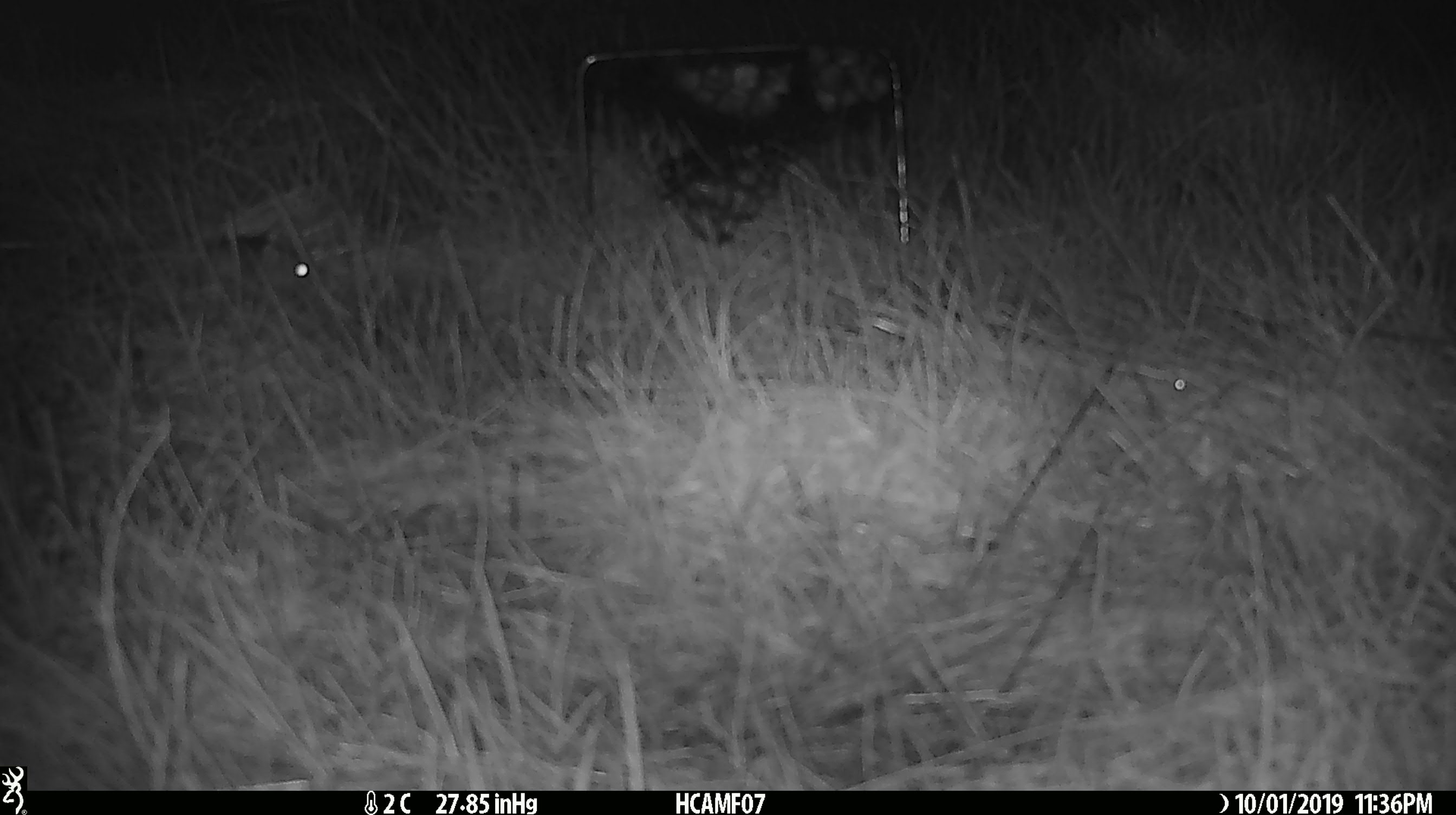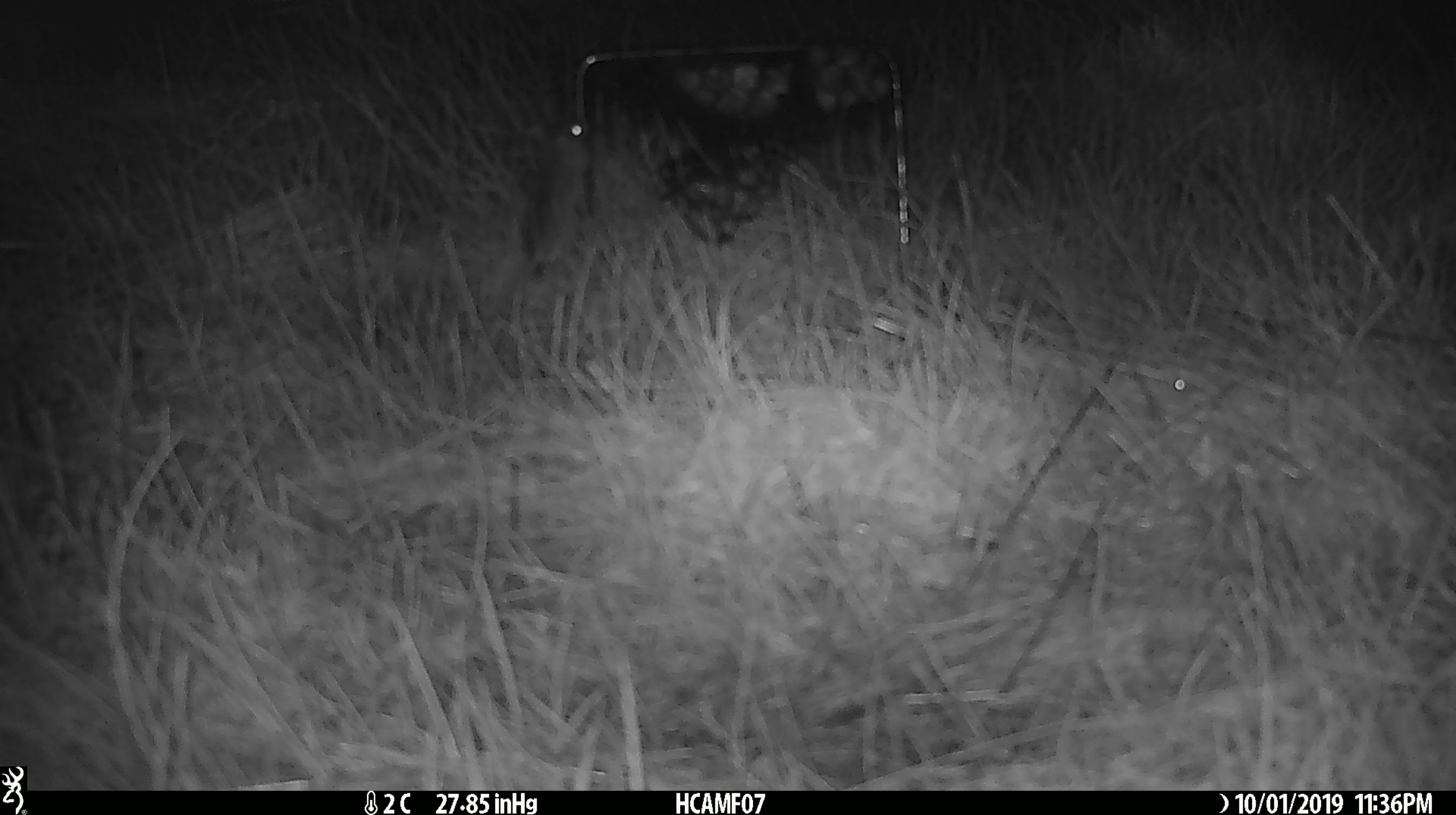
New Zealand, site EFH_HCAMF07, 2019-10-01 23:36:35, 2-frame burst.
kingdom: Animalia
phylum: Chordata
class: Mammalia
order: Rodentia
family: Muridae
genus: Mus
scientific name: Mus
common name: mouse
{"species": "mouse (Mus)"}